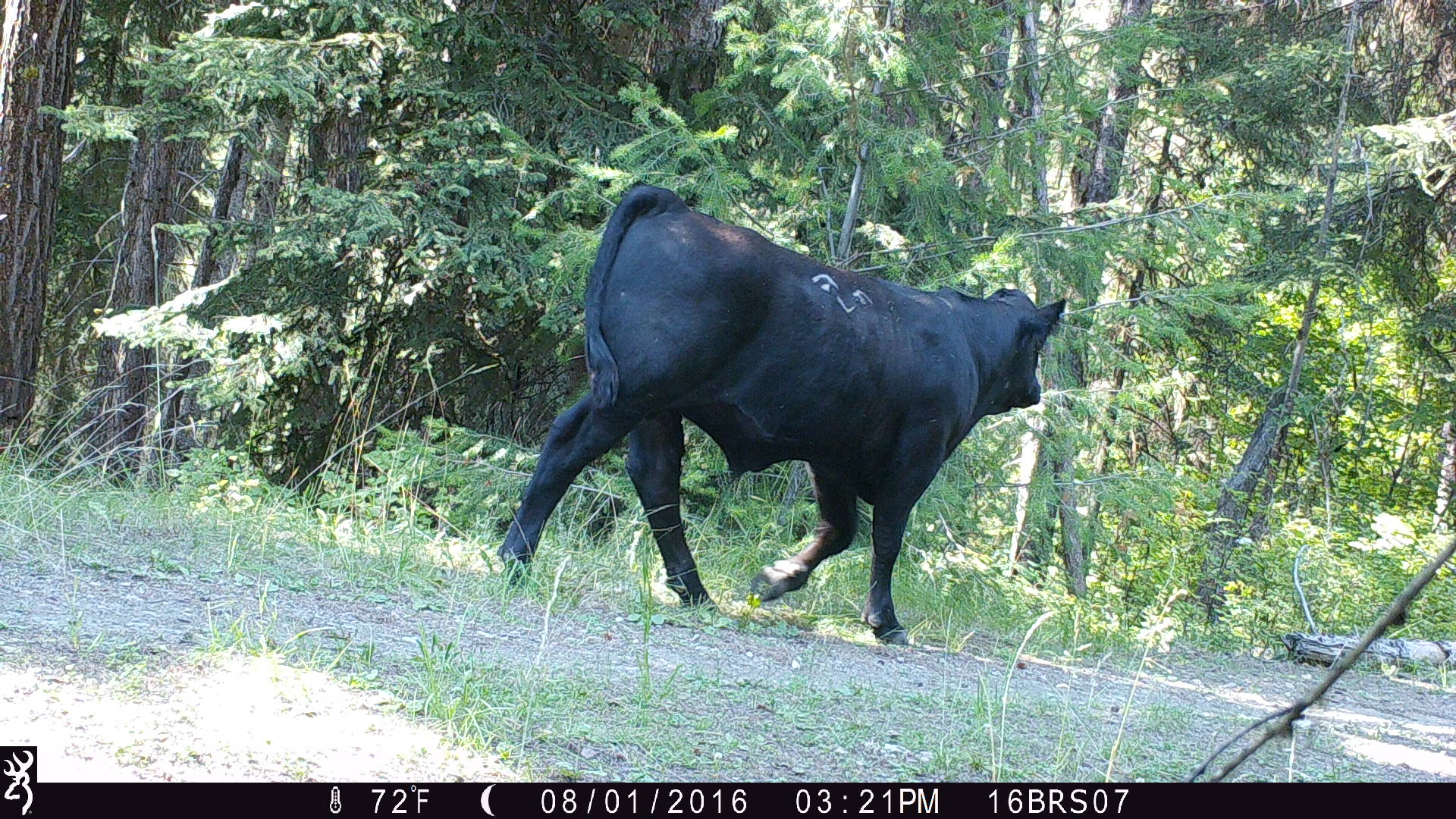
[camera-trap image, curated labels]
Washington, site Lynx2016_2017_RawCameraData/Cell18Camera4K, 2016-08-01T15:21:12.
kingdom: Animalia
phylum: Chordata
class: Mammalia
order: Artiodactyla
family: Bovidae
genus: Bos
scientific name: Bos taurus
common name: domestic cattle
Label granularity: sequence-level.